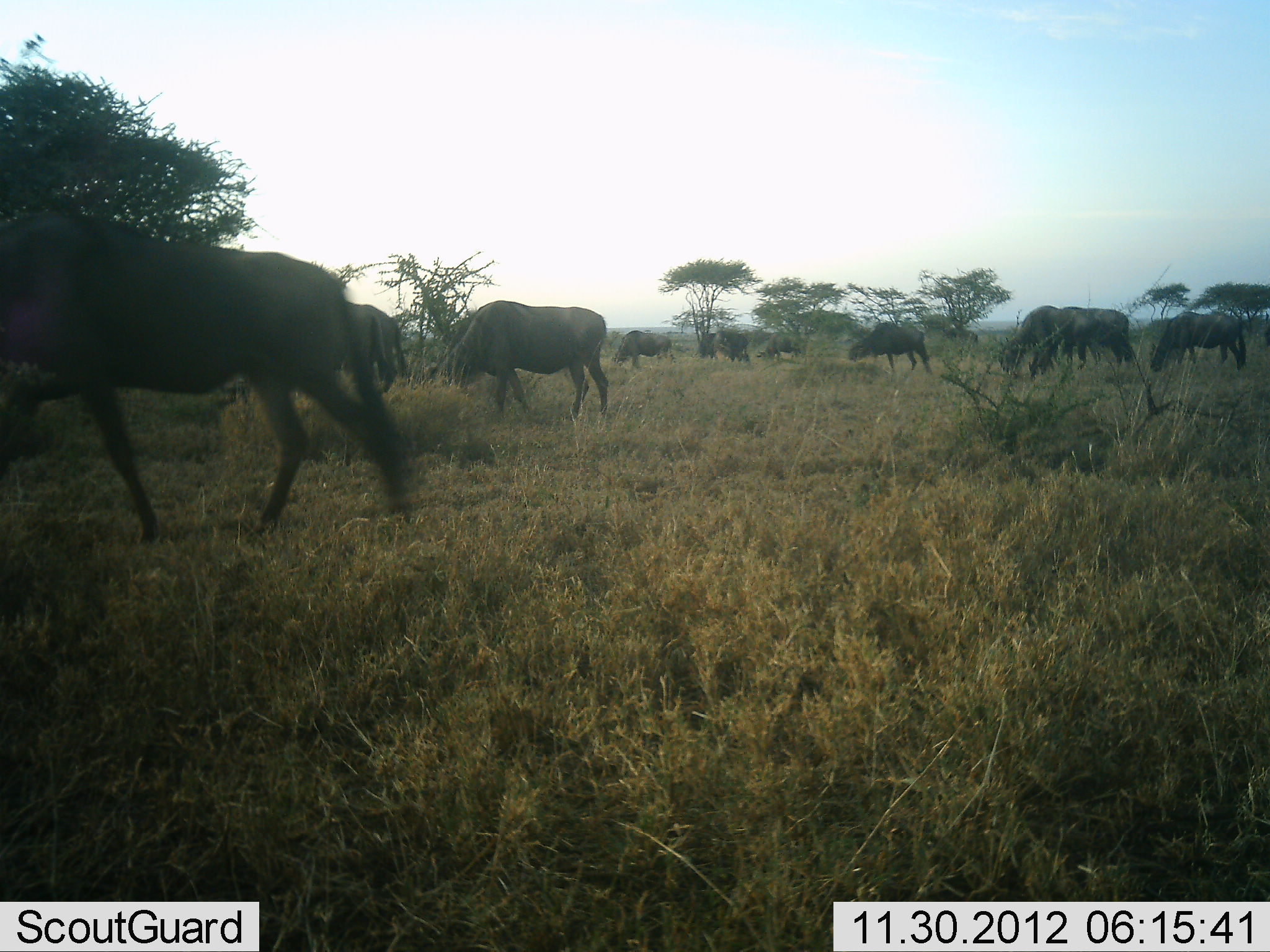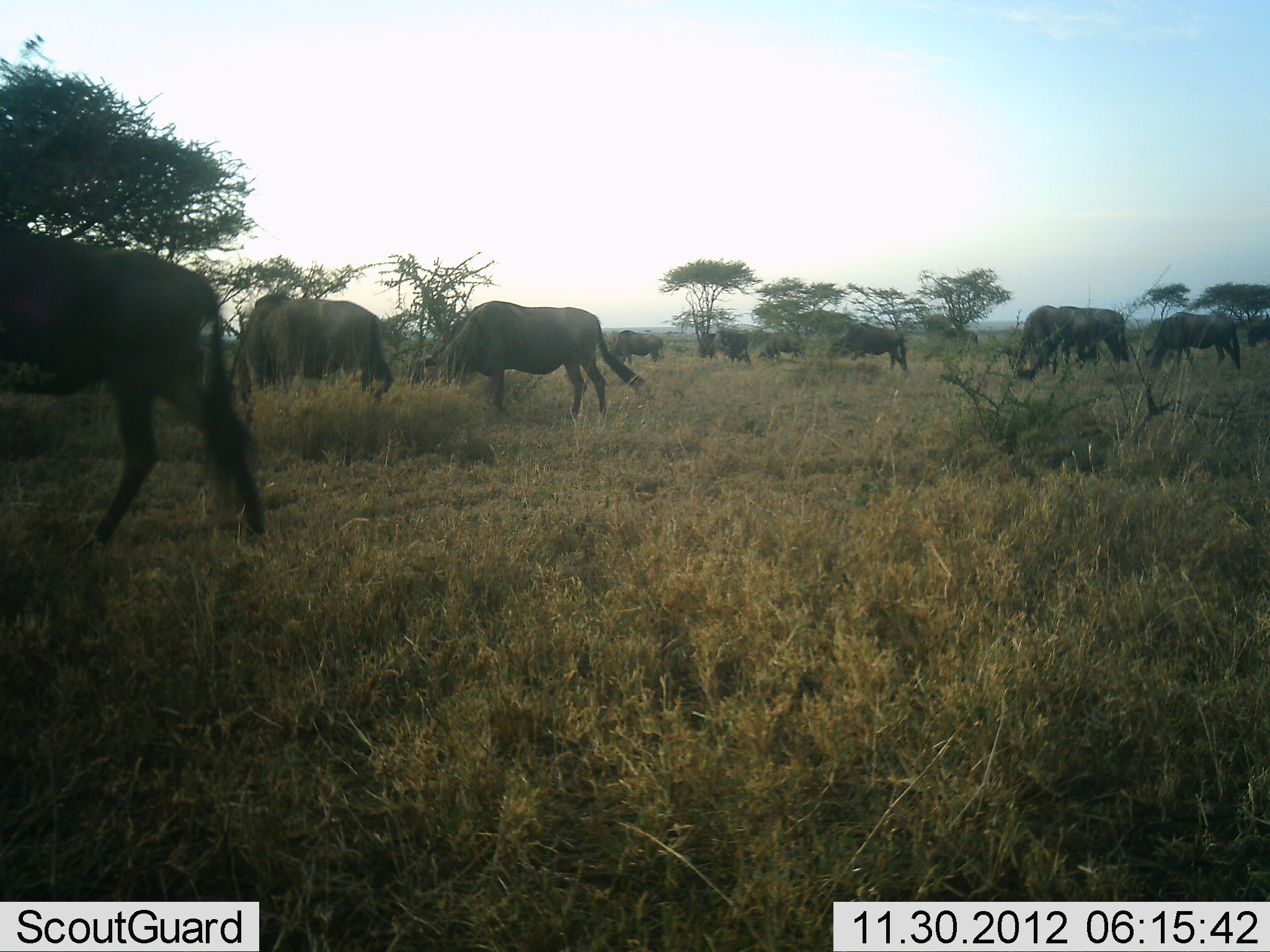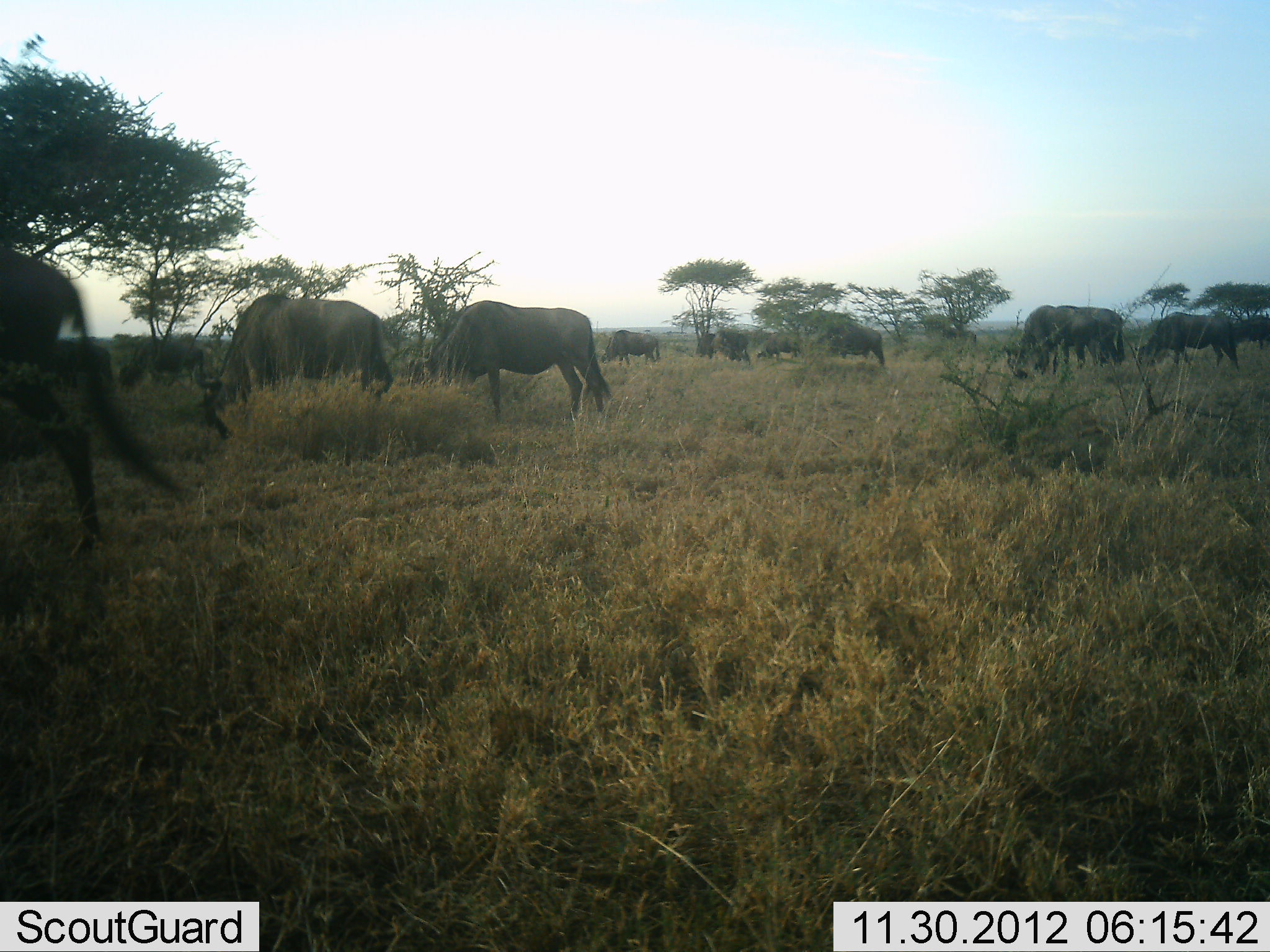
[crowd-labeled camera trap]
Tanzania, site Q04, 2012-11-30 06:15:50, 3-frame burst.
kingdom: Animalia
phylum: Chordata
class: Mammalia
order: Artiodactyla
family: Bovidae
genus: Connochaetes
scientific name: Connochaetes taurinus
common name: blue wildebeest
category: wildebeest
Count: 11-50.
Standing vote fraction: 30%.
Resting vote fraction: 0%.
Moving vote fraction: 80%.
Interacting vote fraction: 10%.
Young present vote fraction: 10%.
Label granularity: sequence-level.